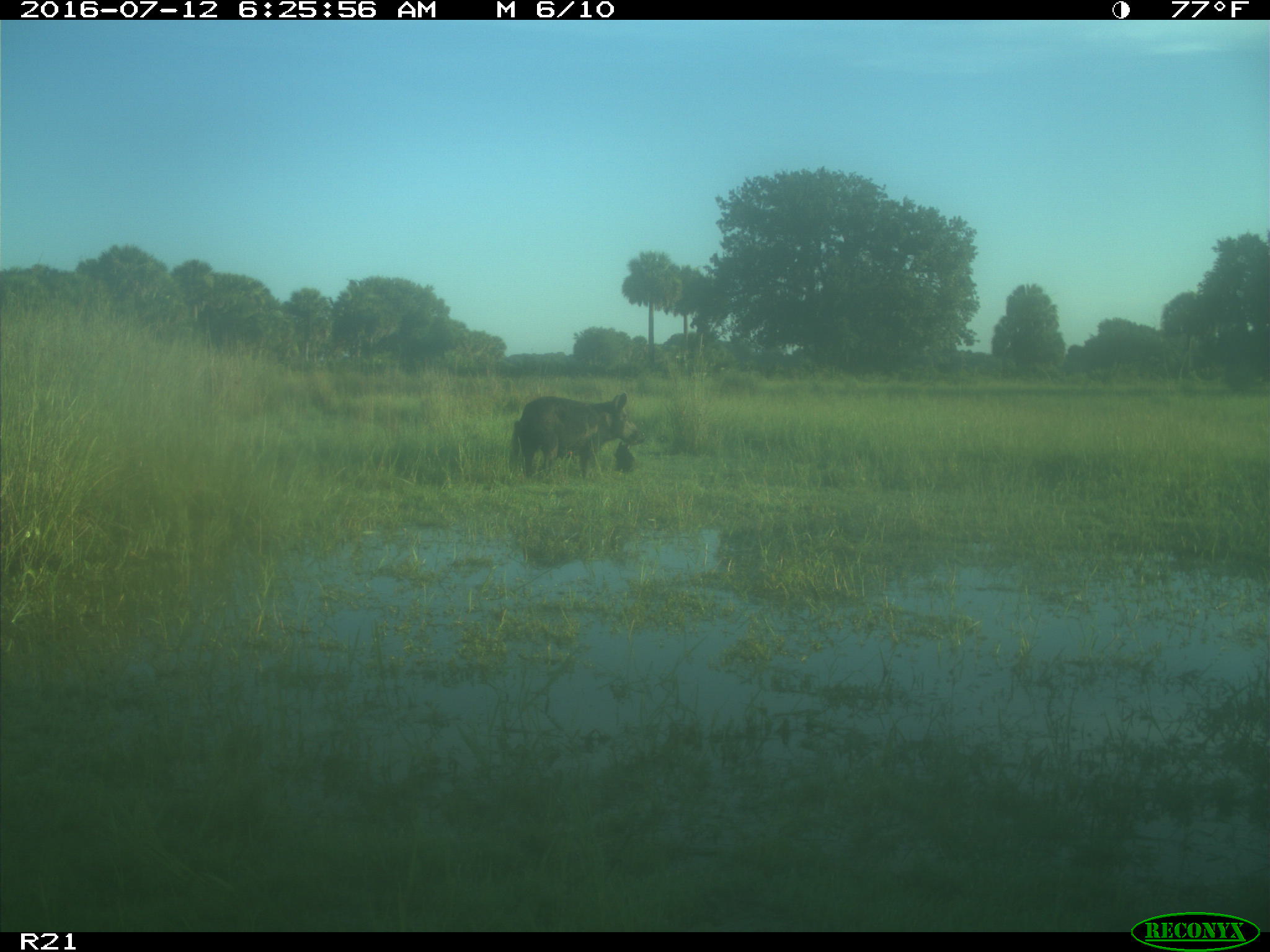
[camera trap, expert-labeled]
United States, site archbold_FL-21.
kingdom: Animalia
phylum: Chordata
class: Mammalia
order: Artiodactyla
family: Suidae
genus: Sus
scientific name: Sus scrofa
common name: wild boar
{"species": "Sus scrofa (wild boar)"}